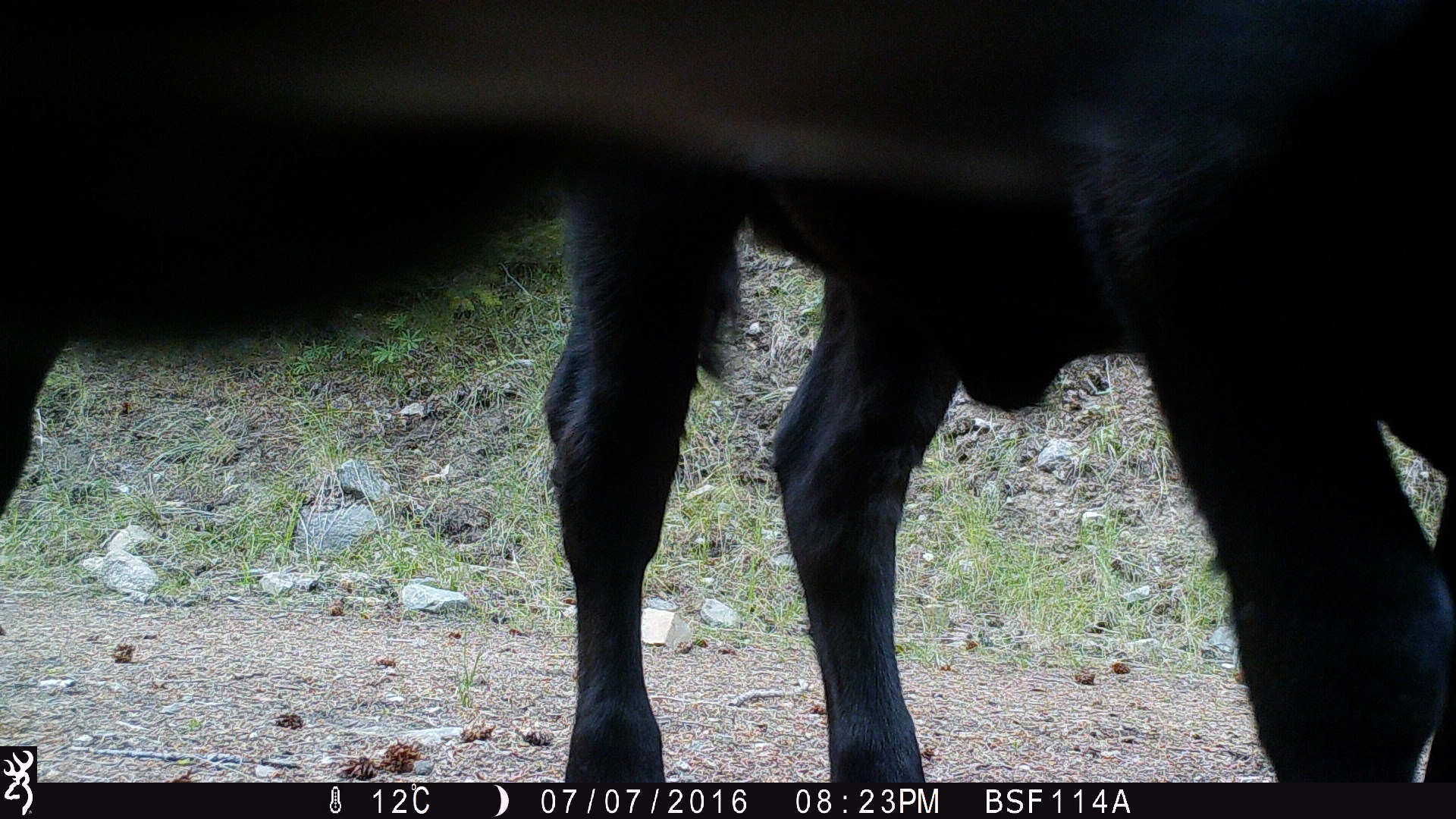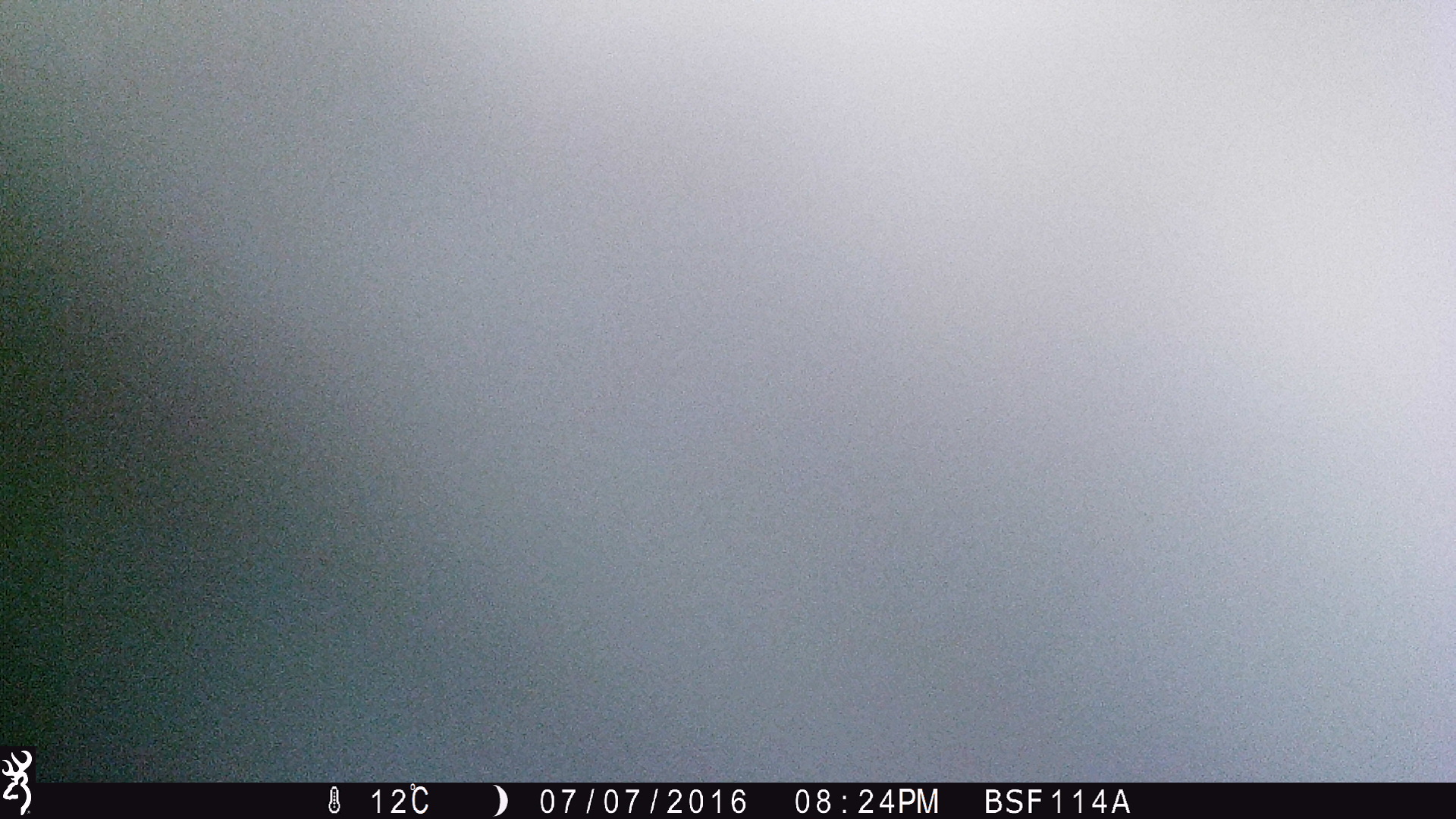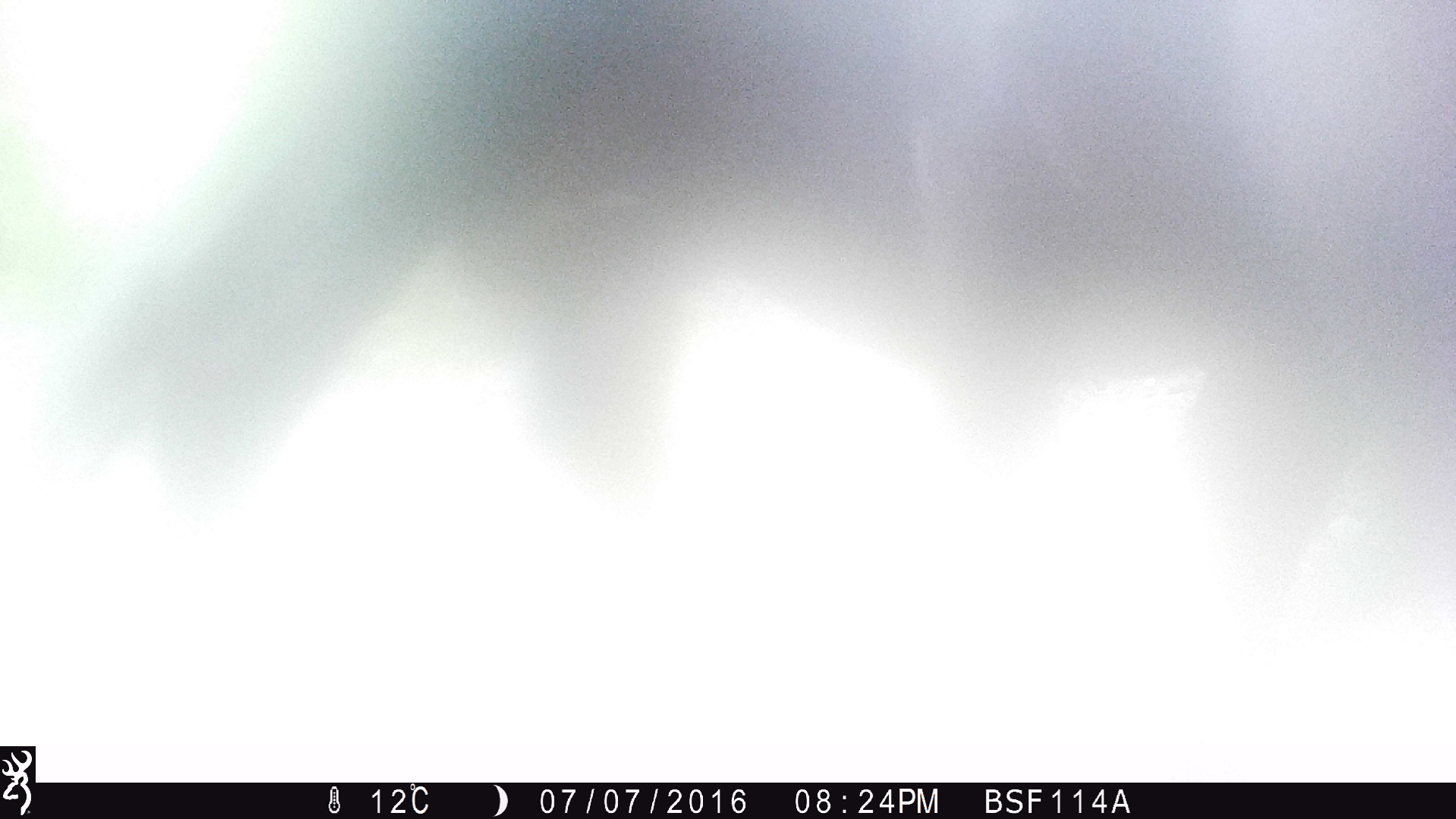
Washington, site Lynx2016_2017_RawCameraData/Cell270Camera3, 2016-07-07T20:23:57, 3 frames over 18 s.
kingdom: Animalia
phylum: Chordata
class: Mammalia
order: Artiodactyla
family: Bovidae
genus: Bos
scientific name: Bos taurus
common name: domestic cattle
Domestic cattle (Bos taurus). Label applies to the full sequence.